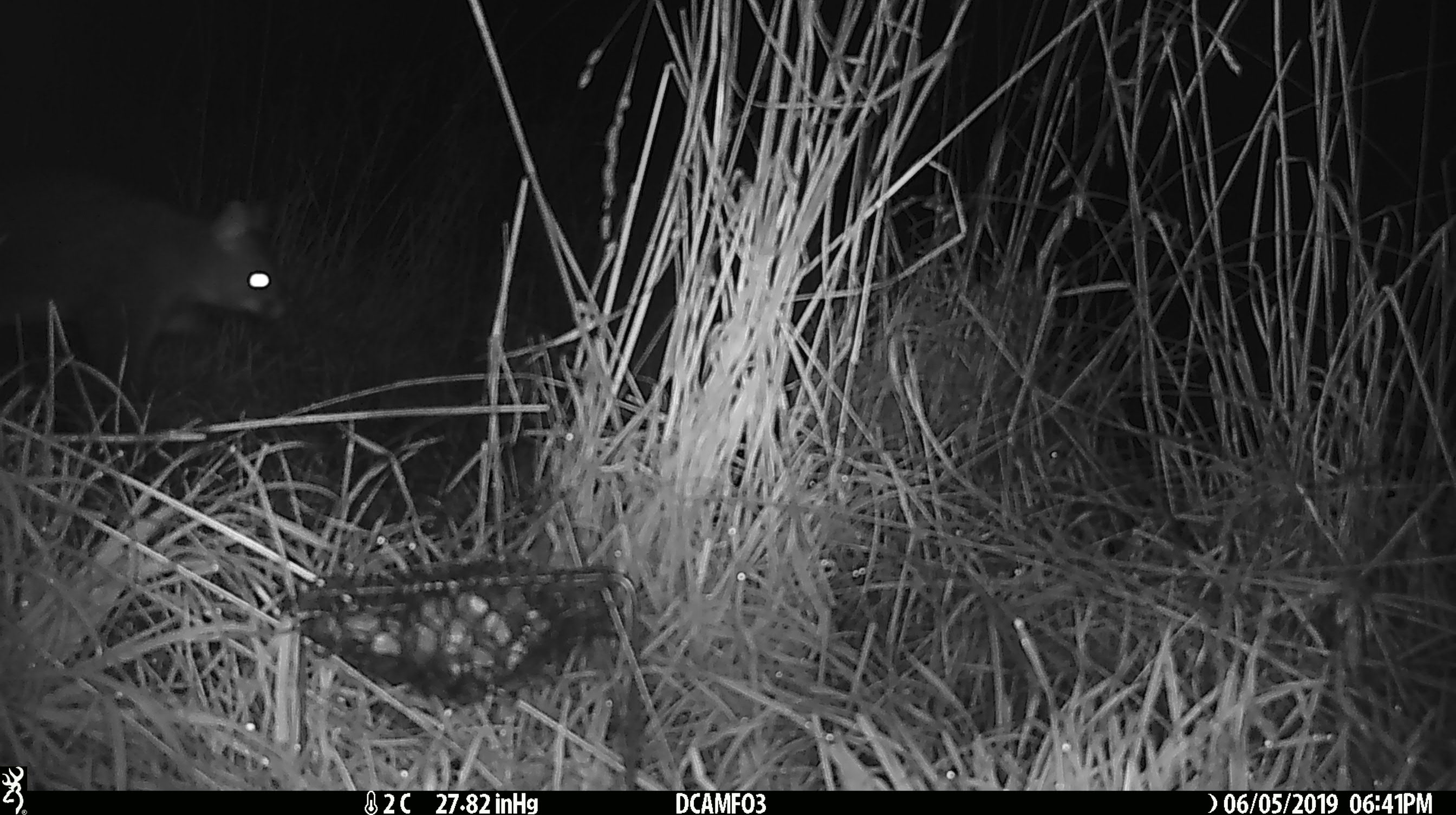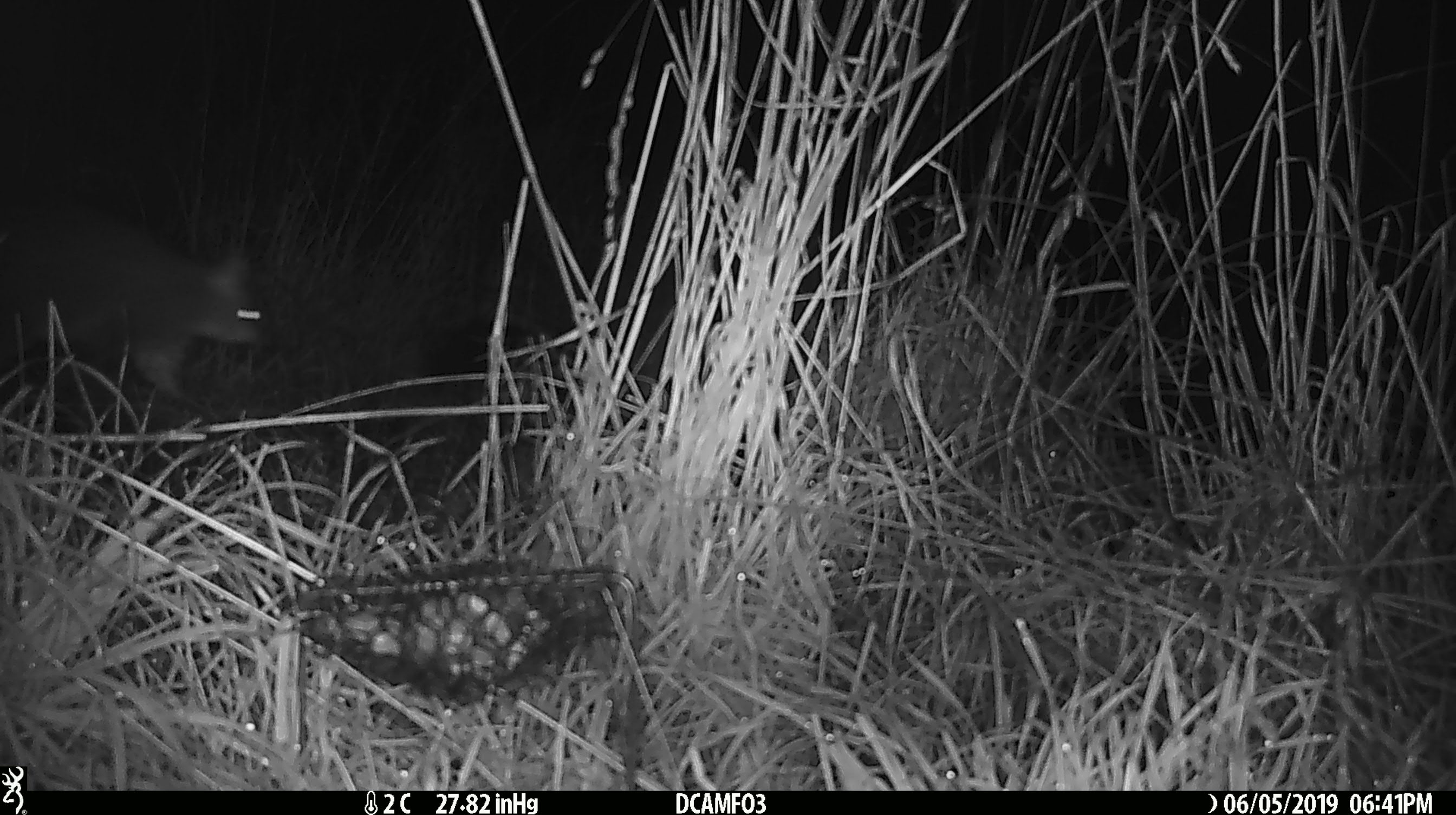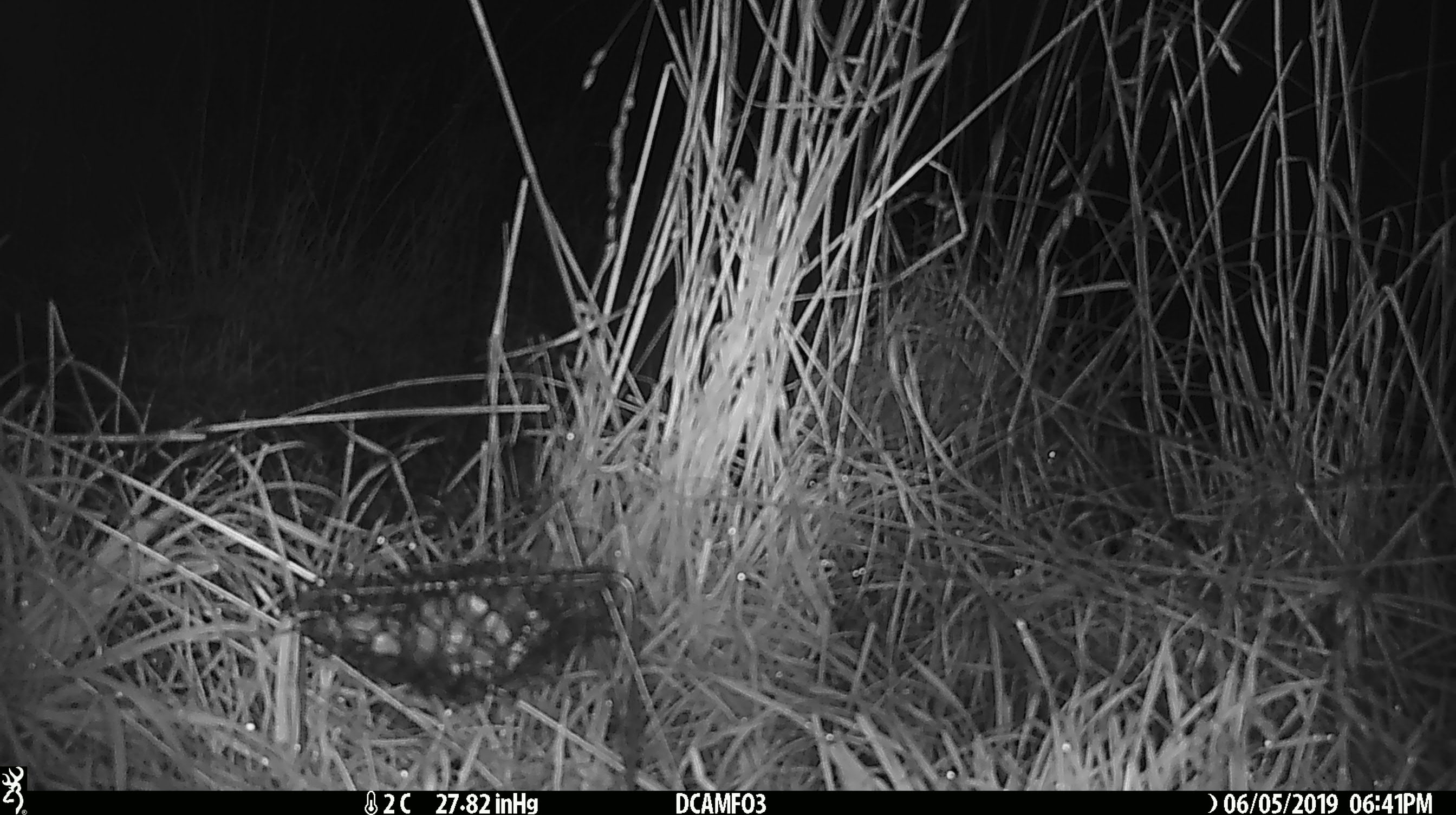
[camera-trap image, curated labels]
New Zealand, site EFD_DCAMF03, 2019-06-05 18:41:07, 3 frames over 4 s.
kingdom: Animalia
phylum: Chordata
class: Mammalia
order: Diprotodontia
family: Phalangeridae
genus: Trichosurus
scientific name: Trichosurus vulpecula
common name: common brushtail possum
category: possum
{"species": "possum (common brushtail possum) (Trichosurus vulpecula)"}